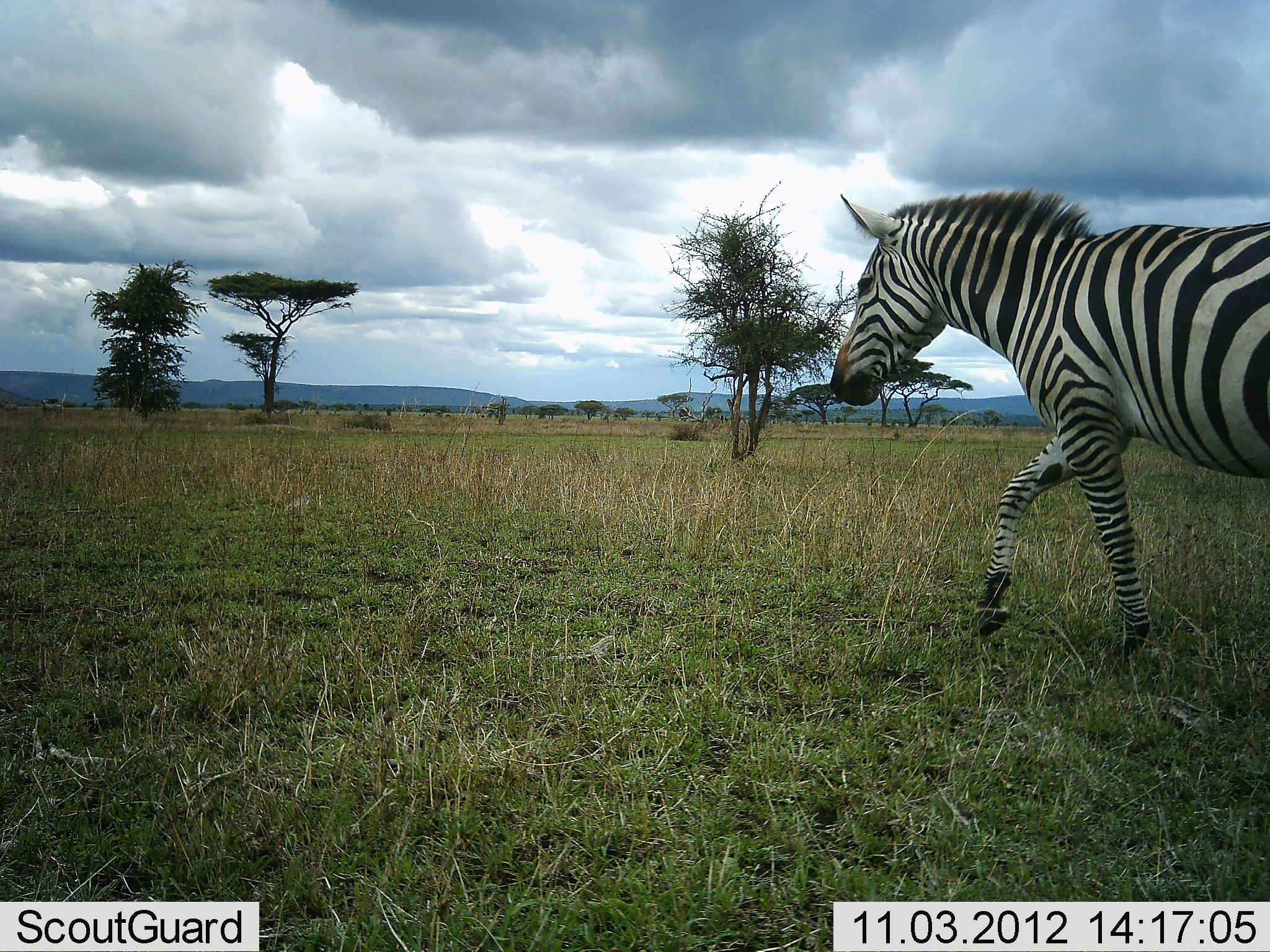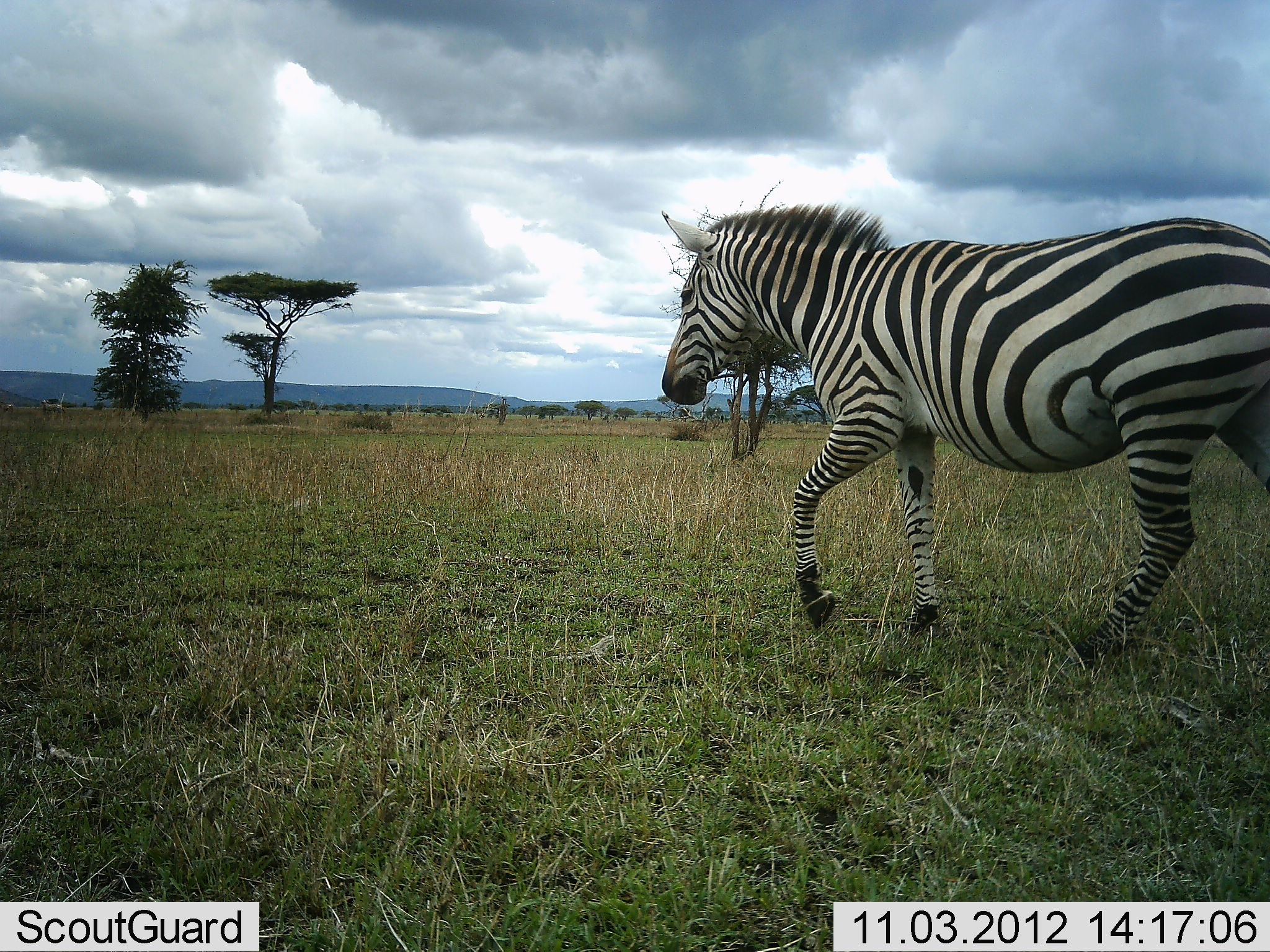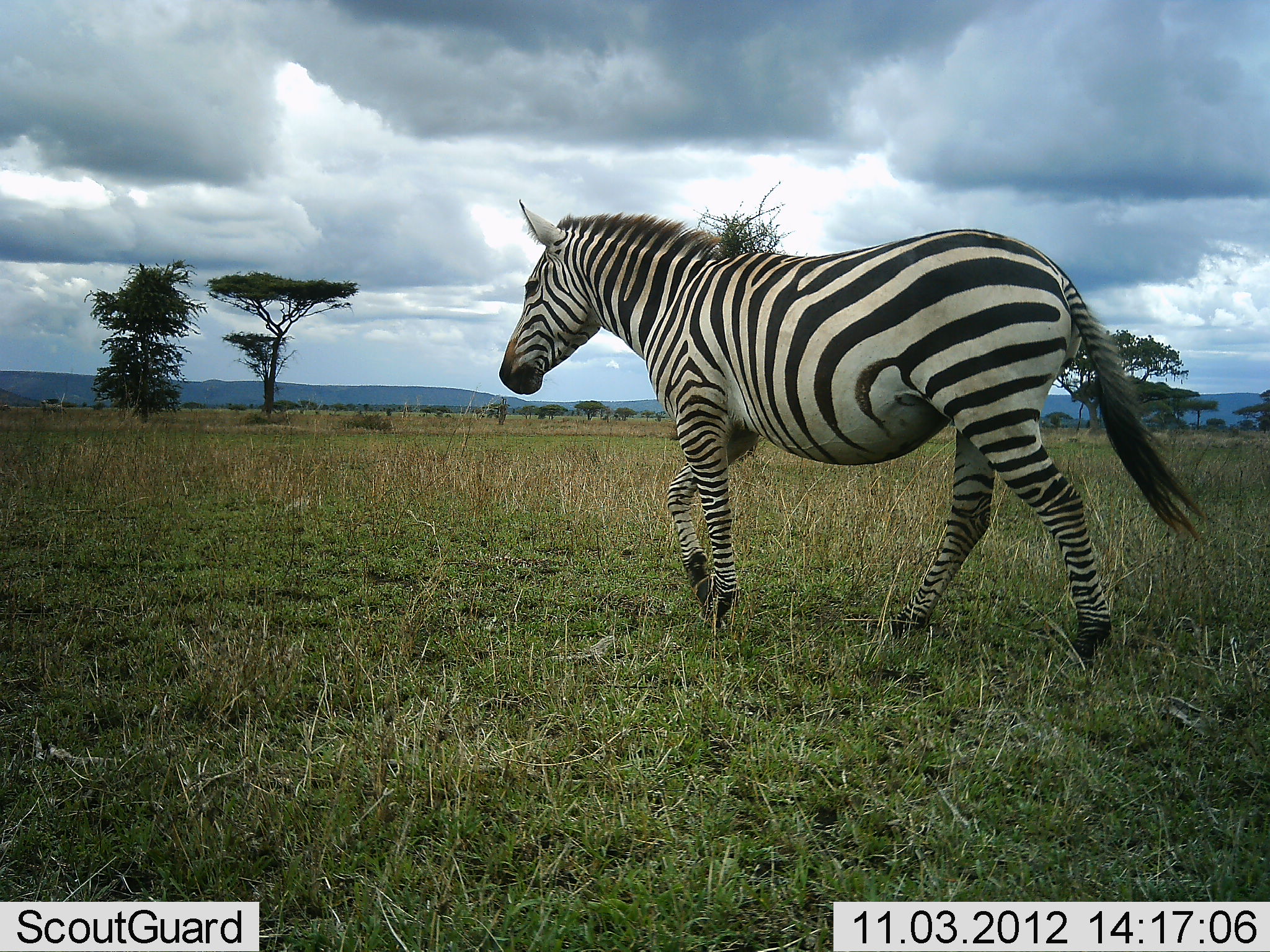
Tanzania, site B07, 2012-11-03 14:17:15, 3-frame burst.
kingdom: Animalia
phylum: Chordata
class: Mammalia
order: Perissodactyla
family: Equidae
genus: Equus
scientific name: Equus quagga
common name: plains zebra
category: zebra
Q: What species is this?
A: Zebra (plains zebra) (Equus quagga).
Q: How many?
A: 1.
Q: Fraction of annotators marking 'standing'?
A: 0%.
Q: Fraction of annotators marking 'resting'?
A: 0%.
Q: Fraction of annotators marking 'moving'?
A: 100%.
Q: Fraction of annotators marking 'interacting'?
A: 0%.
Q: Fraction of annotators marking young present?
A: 0%.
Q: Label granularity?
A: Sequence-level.